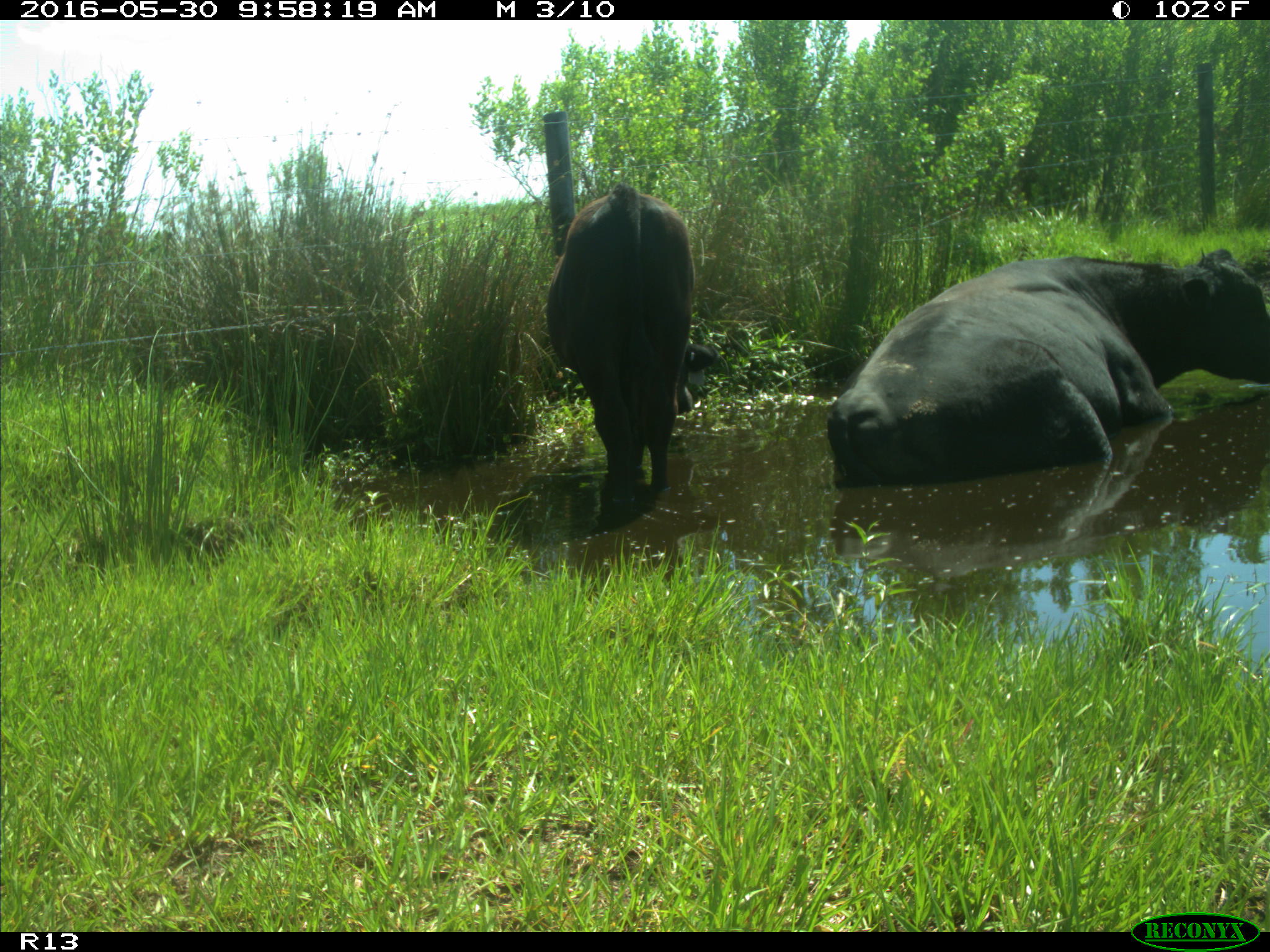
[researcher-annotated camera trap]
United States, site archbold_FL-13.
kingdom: Animalia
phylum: Chordata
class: Mammalia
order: Artiodactyla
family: Bovidae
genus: Bos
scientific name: Bos taurus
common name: domestic cow